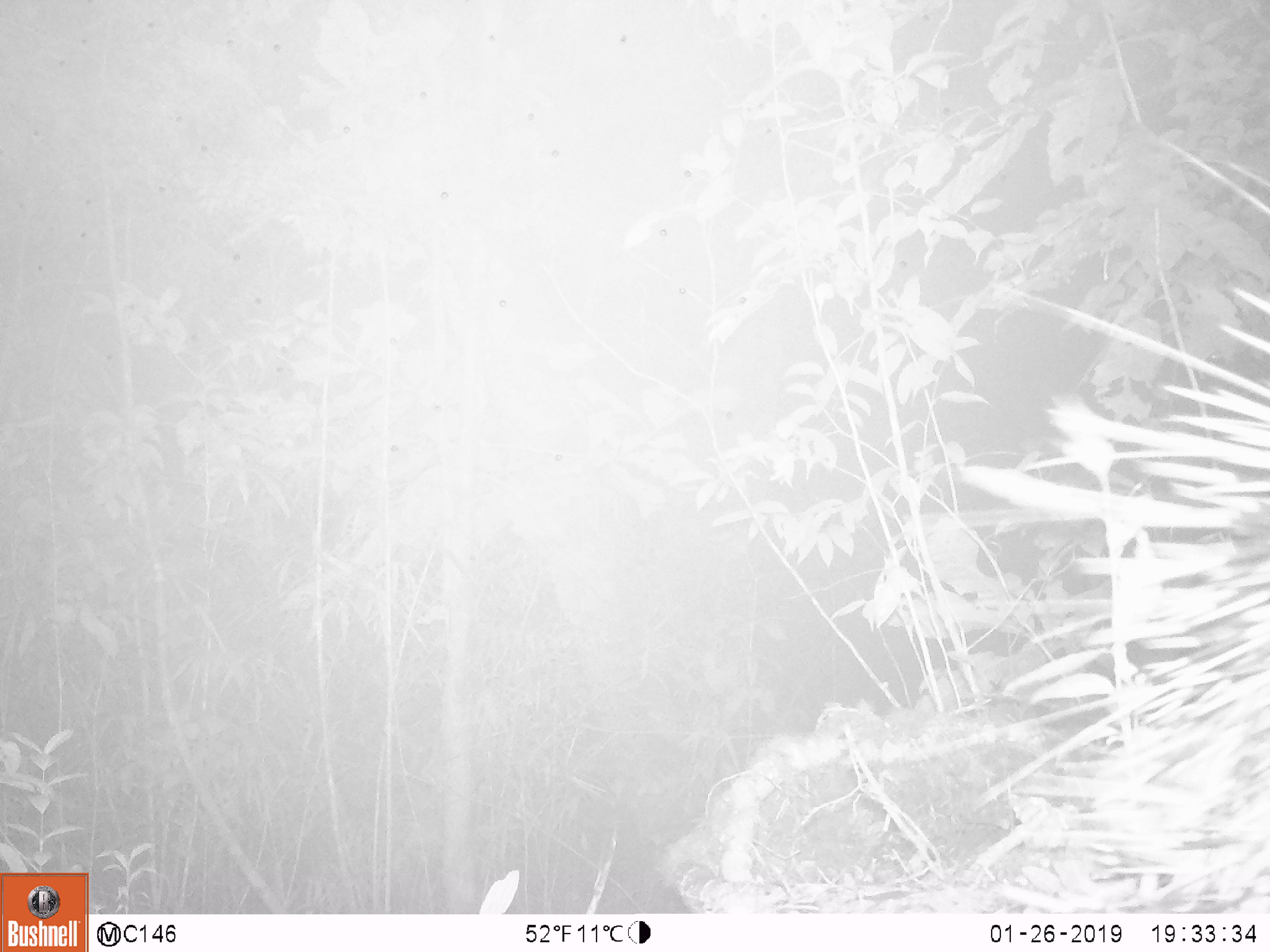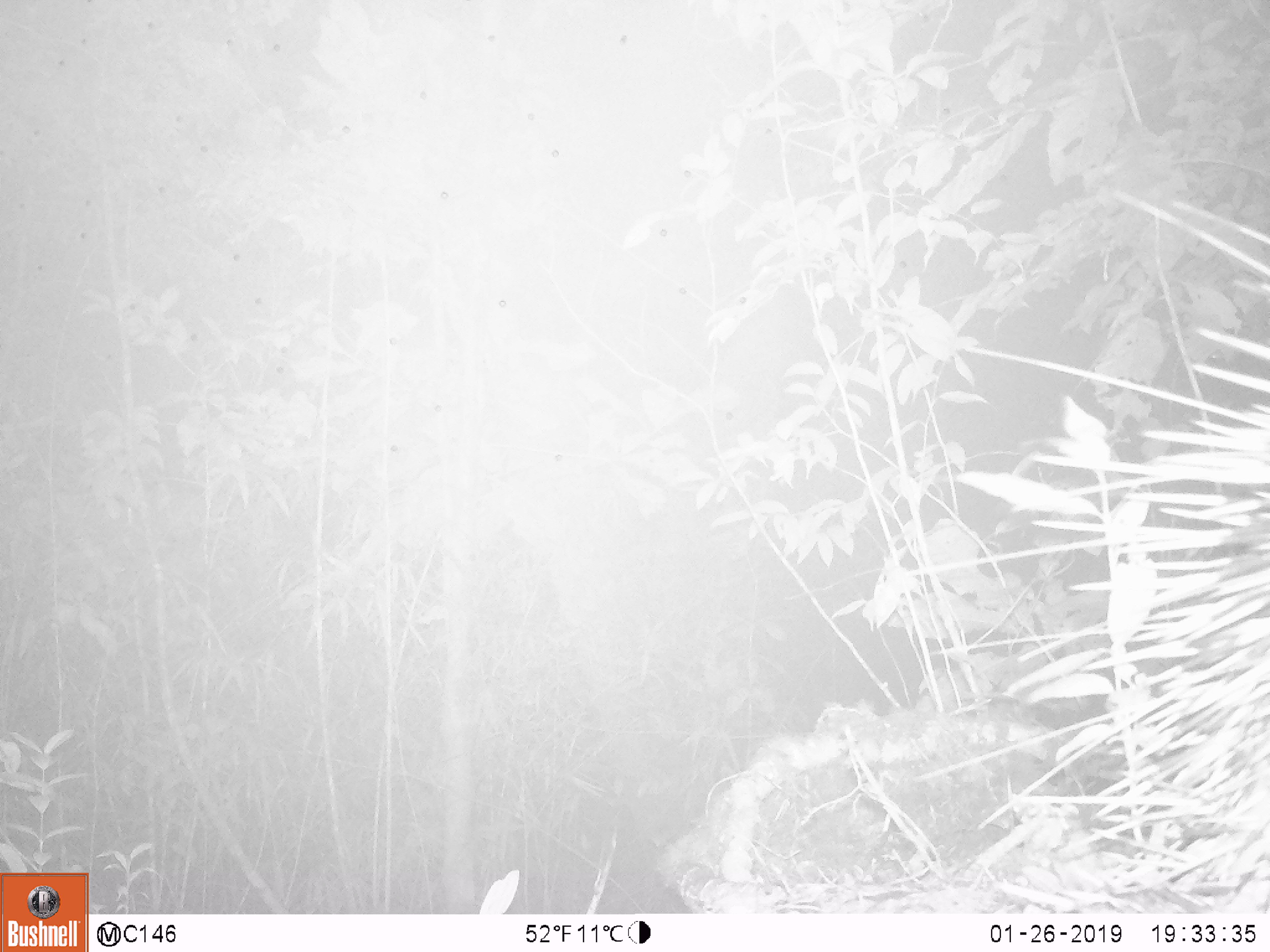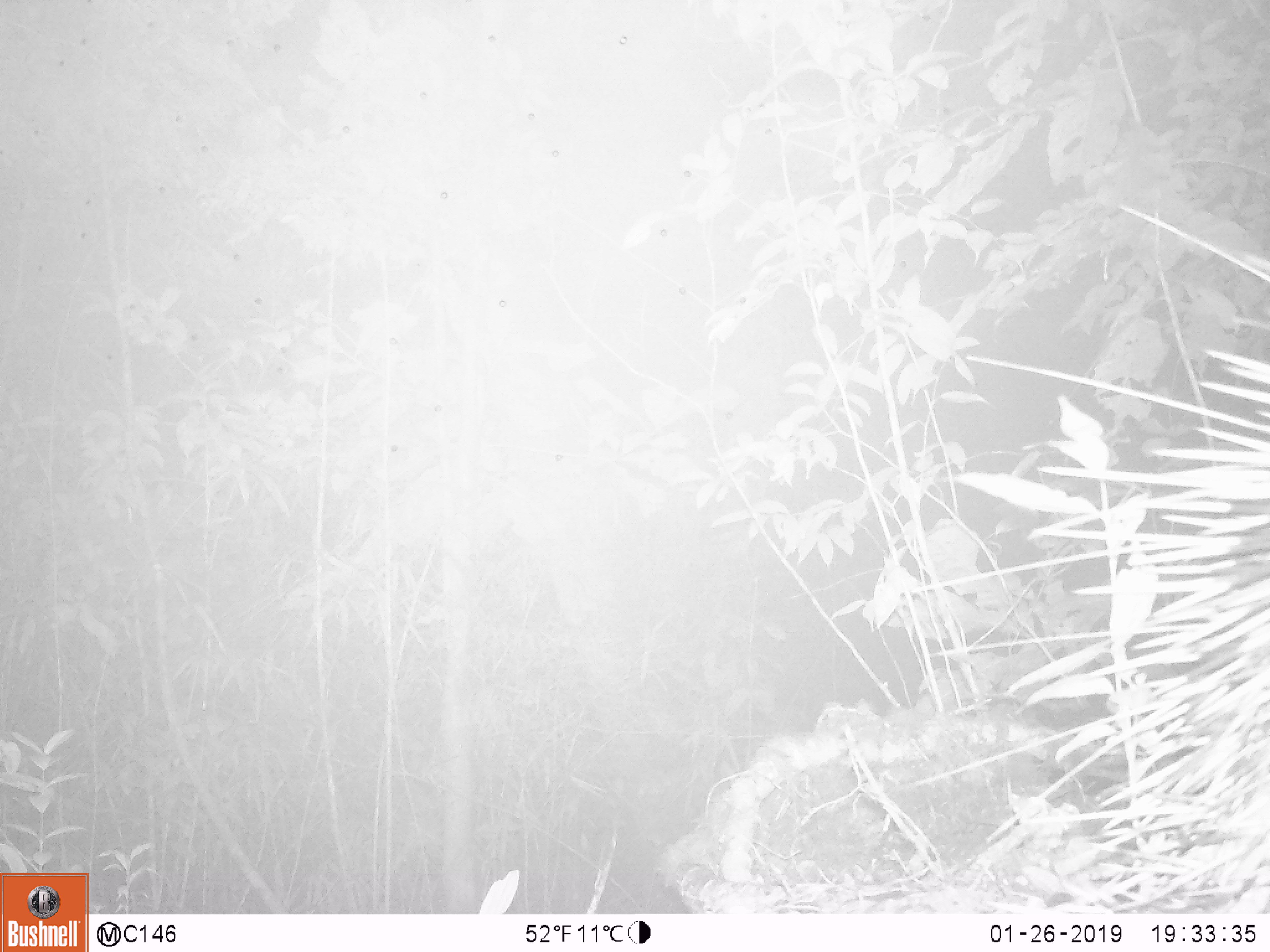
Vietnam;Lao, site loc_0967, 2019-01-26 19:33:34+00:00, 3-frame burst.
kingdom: Animalia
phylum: Chordata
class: Mammalia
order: Rodentia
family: Hystricidae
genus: Hystrix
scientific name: Hystrix brachyura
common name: malayan porcupine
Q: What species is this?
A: Malayan porcupine (Hystrix brachyura).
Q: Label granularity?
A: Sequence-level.